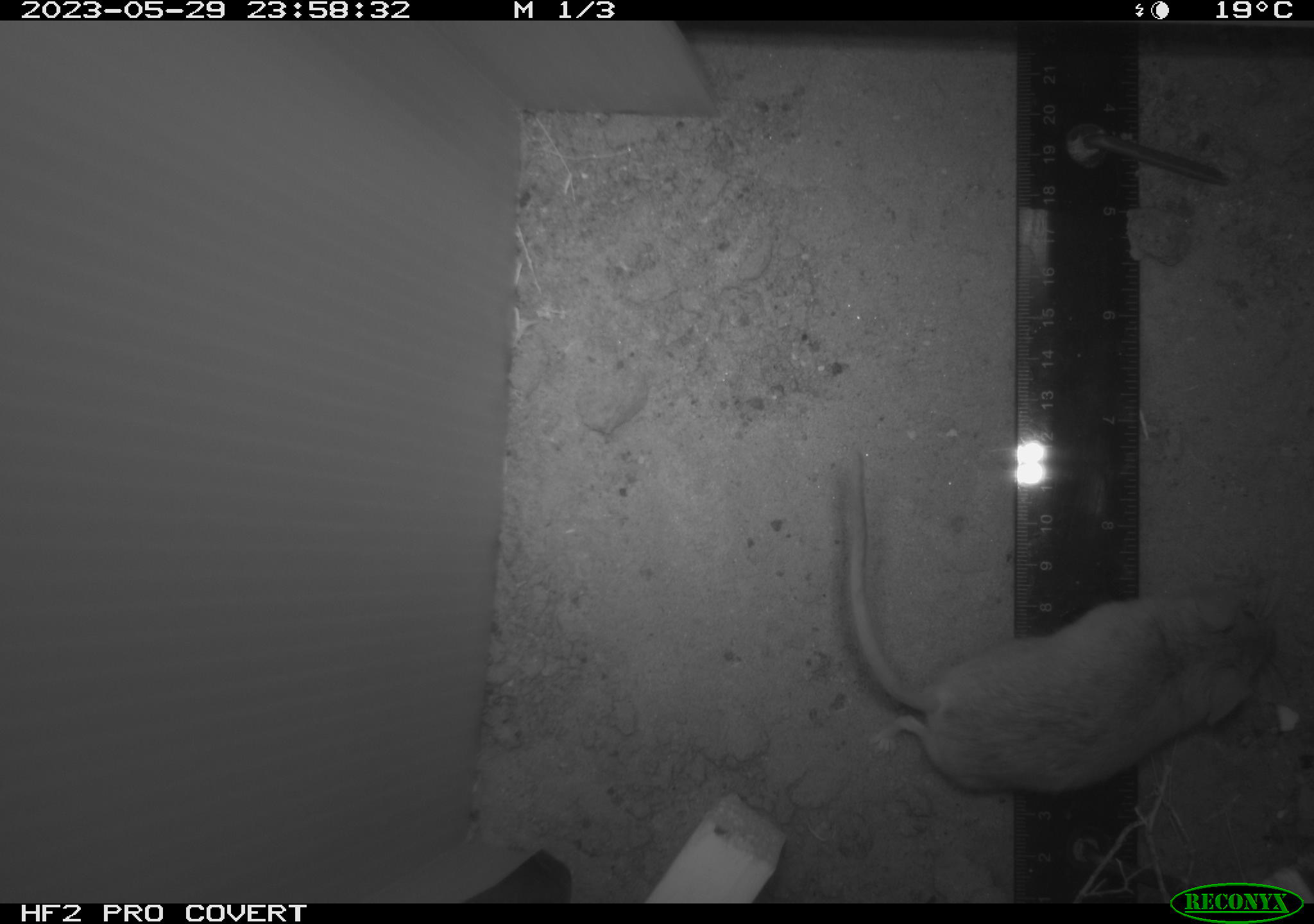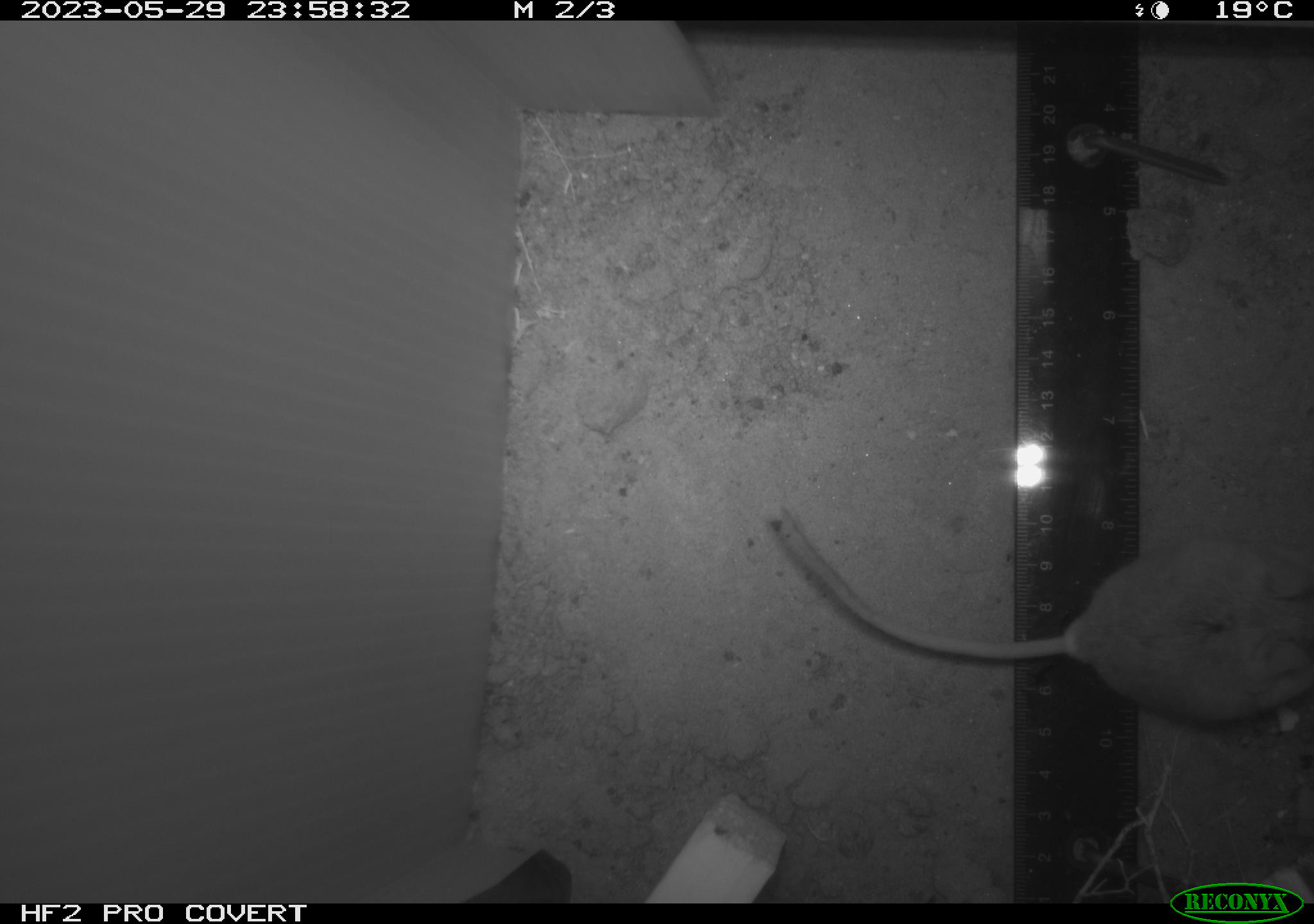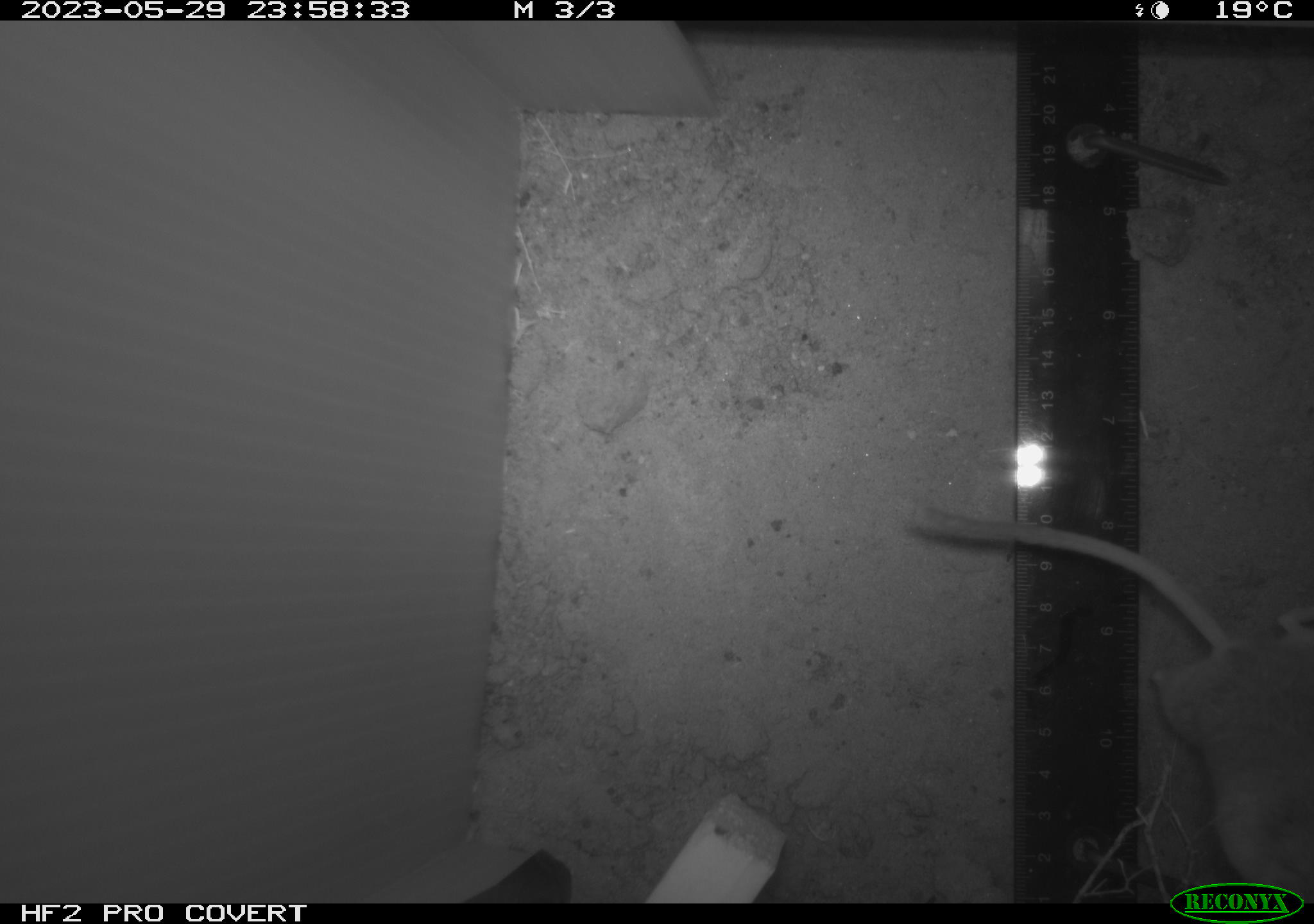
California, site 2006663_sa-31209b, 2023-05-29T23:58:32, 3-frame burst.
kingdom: Animalia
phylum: Chordata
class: Mammalia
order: Rodentia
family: Cricetidae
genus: Peromyscus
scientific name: Peromyscus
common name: deer mice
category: peromyscus species